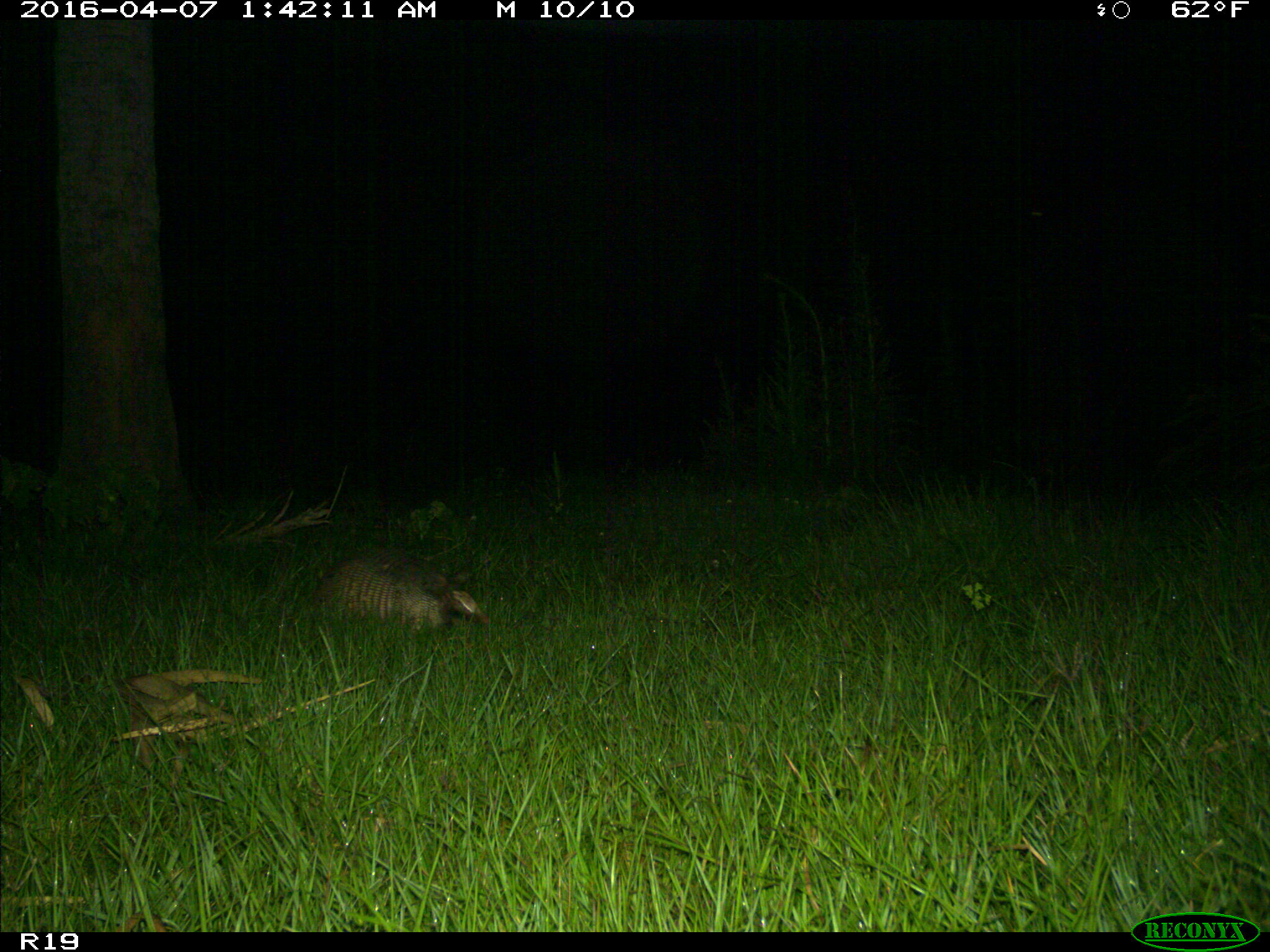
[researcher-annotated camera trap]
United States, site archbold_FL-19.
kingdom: Animalia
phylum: Chordata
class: Mammalia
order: Cingulata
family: Dasypodidae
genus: Dasypus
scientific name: Dasypus novemcinctus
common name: nine-banded armadillo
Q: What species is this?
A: Dasypus novemcinctus (nine-banded armadillo).